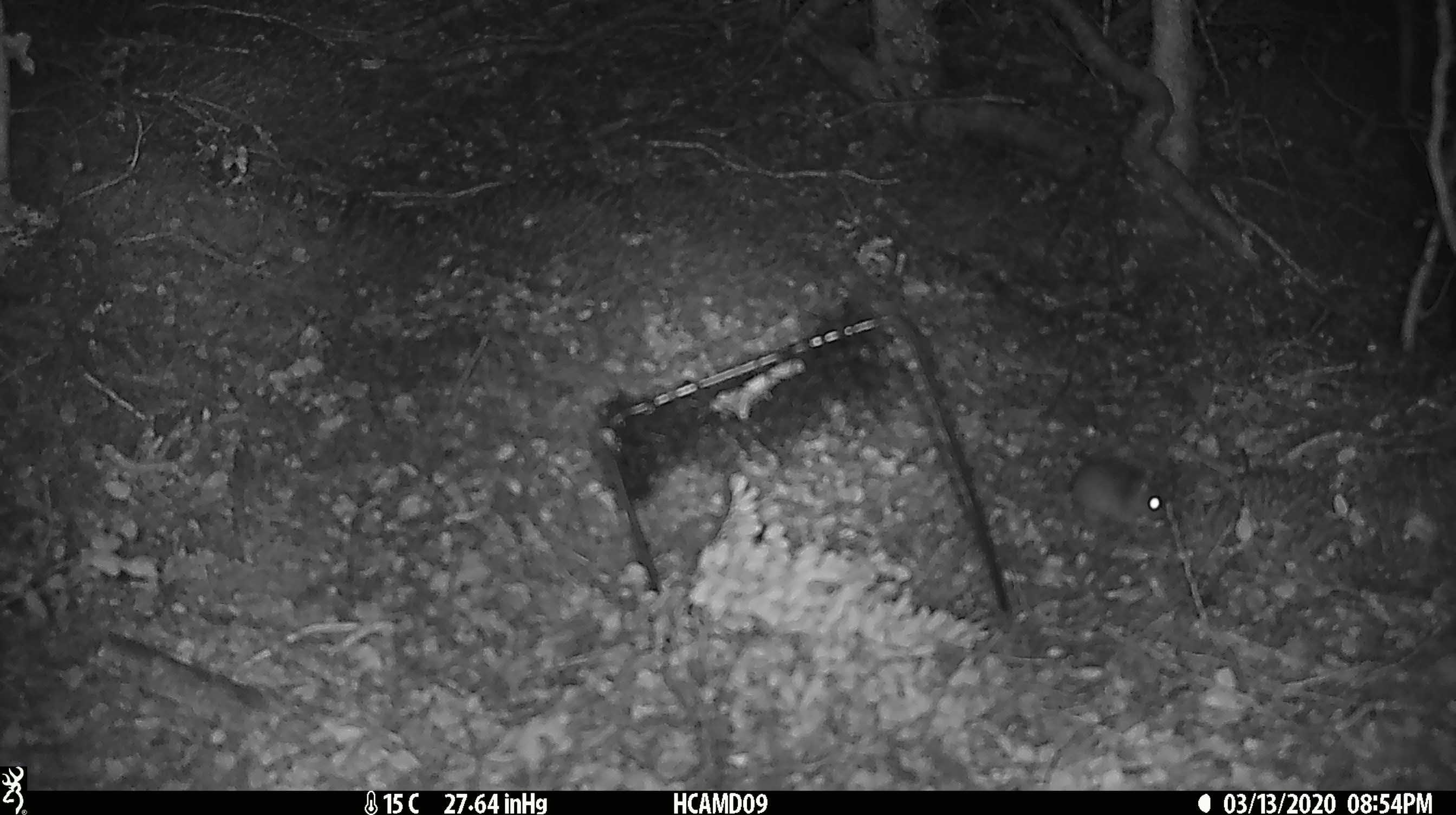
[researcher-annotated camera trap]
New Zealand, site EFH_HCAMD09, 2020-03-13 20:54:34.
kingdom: Animalia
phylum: Chordata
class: Mammalia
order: Rodentia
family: Muridae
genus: Mus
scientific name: Mus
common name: mouse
Mouse (Mus).